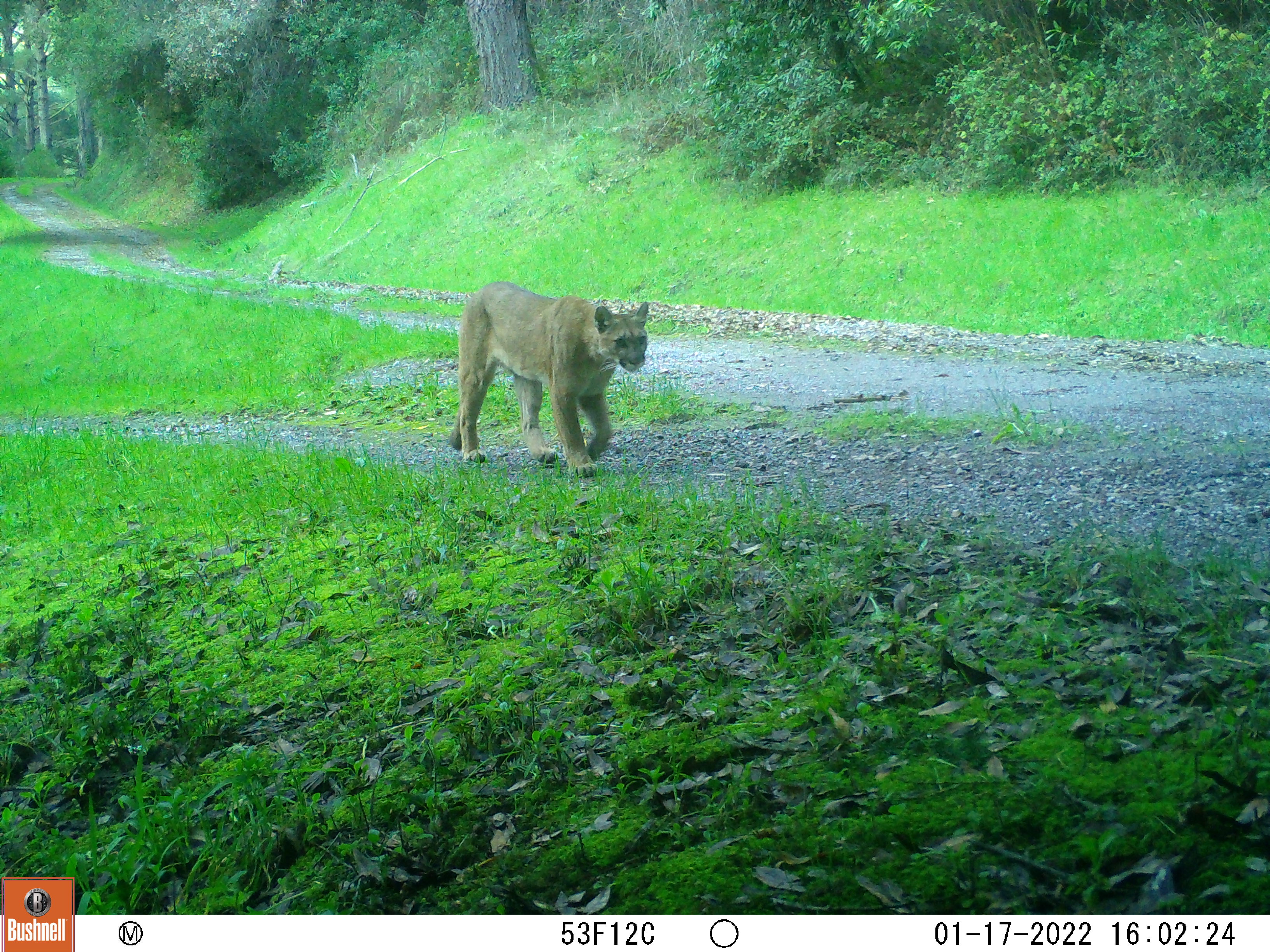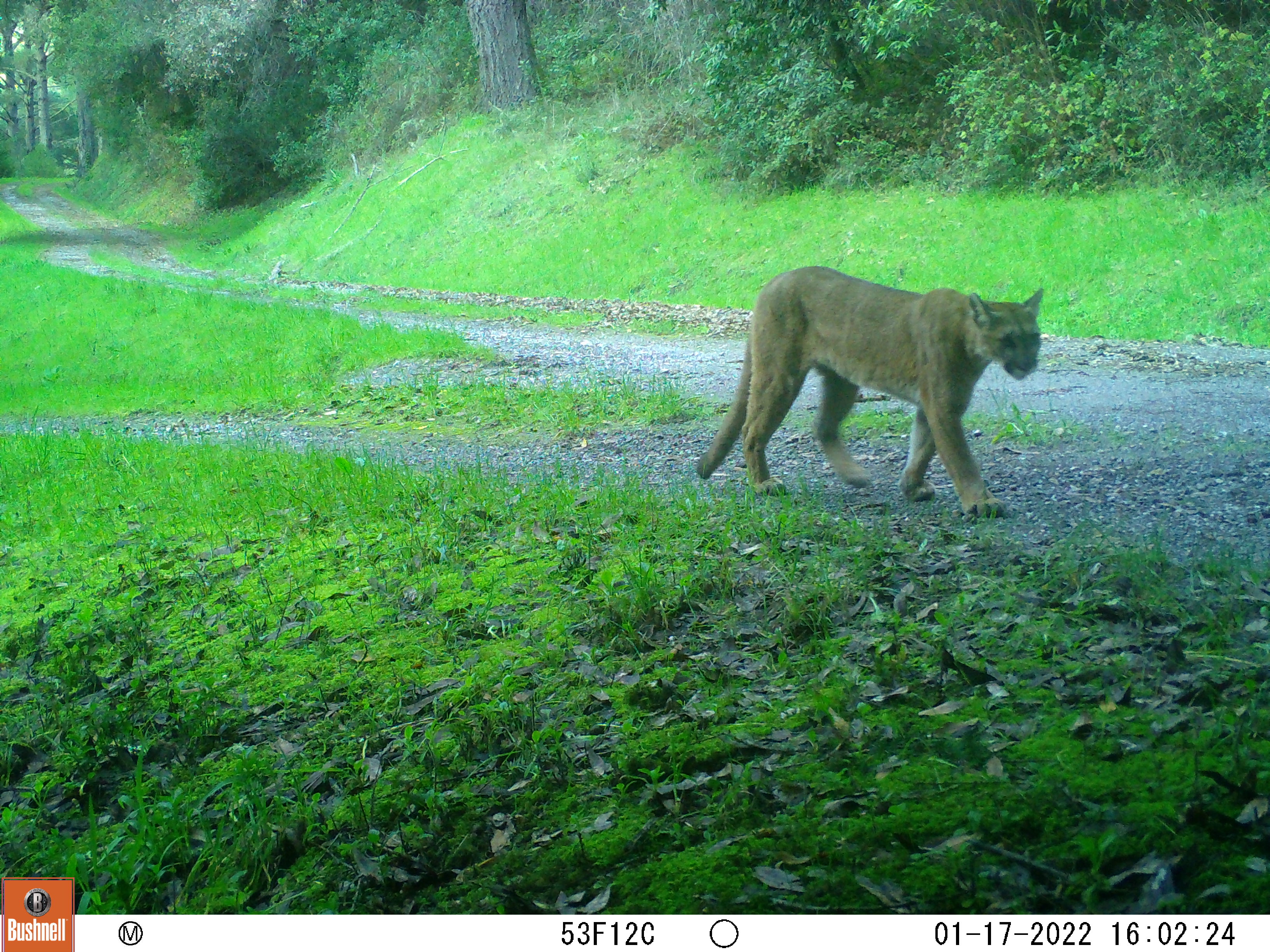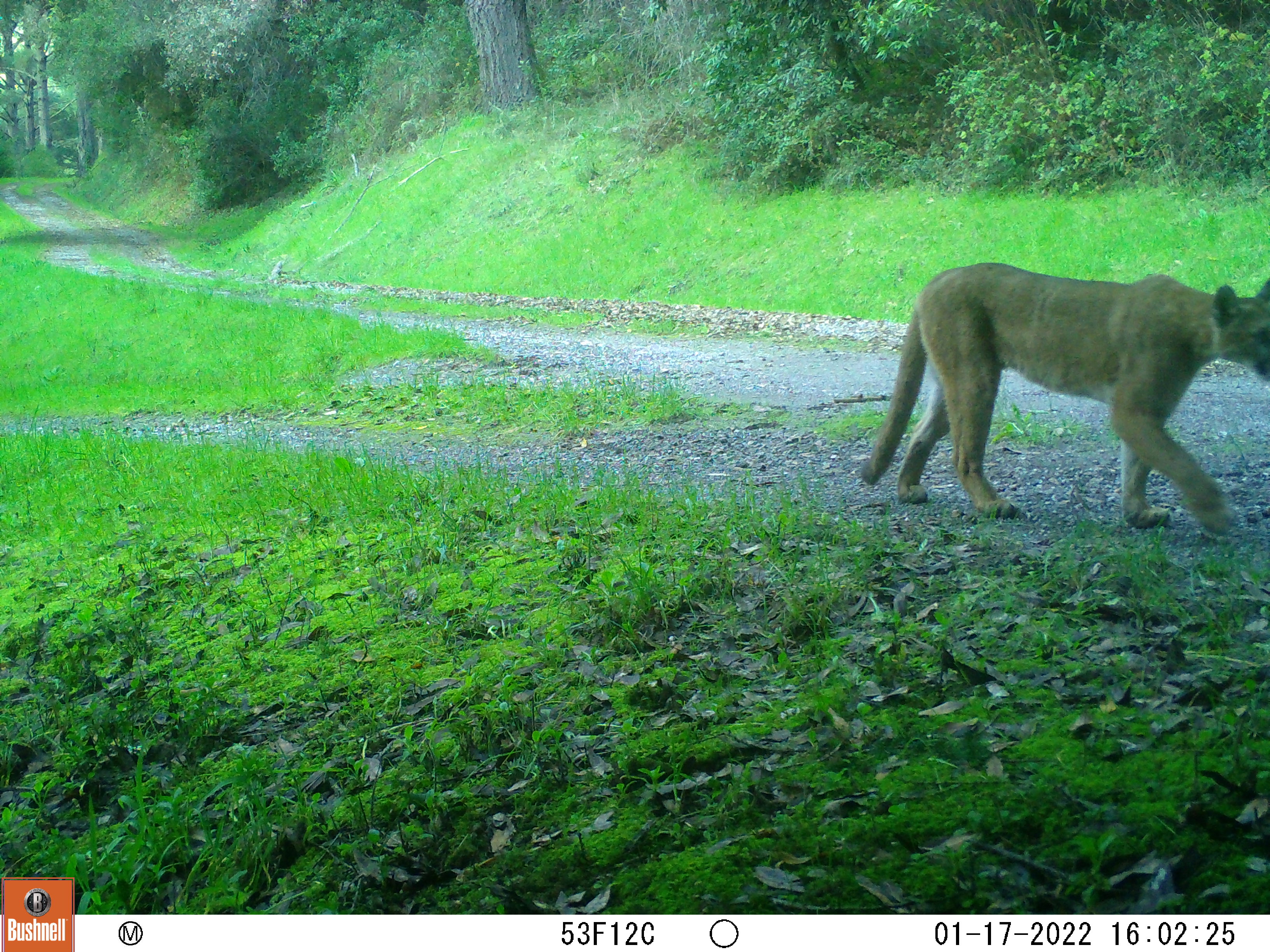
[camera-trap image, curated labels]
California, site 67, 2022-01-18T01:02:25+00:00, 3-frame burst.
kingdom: Animalia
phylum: Chordata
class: Mammalia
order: Carnivora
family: Felidae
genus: Puma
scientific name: Puma concolor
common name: puma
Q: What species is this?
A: Puma (Puma concolor).